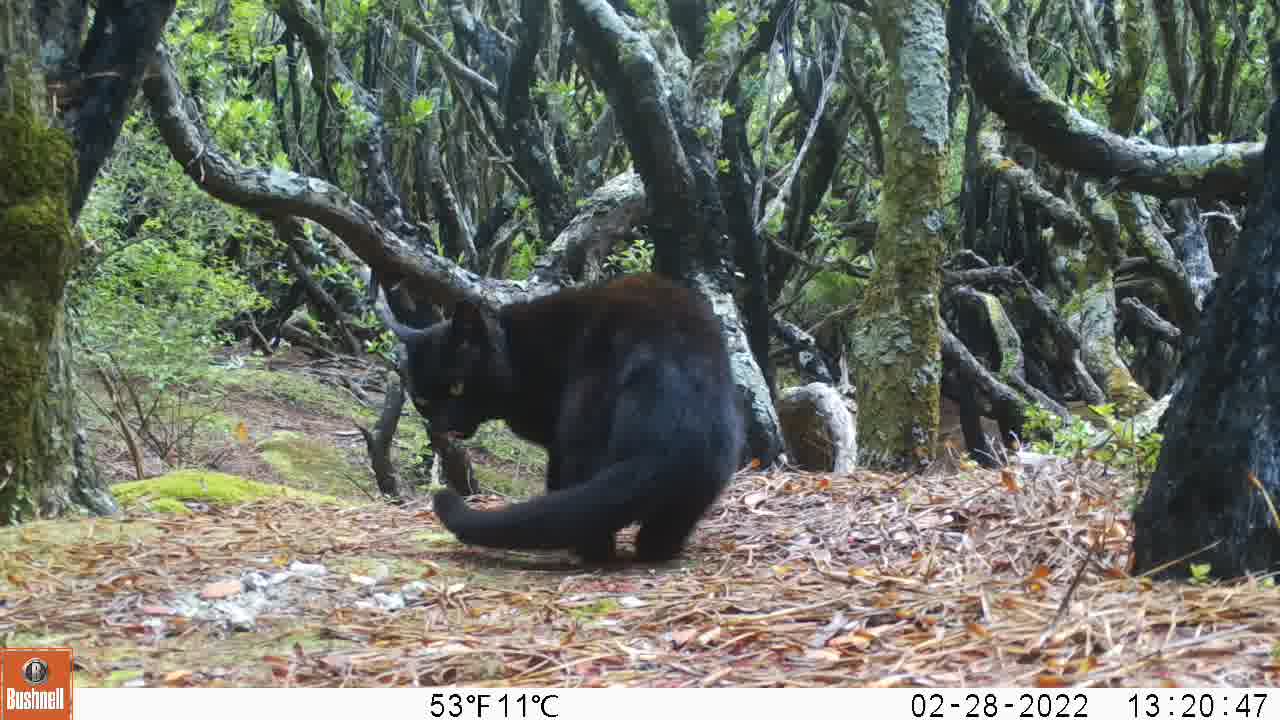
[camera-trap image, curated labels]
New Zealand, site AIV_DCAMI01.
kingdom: Animalia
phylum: Chordata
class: Mammalia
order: Carnivora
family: Felidae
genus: Felis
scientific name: Felis catus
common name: domestic cat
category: cat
Cat (domestic cat) (Felis catus).